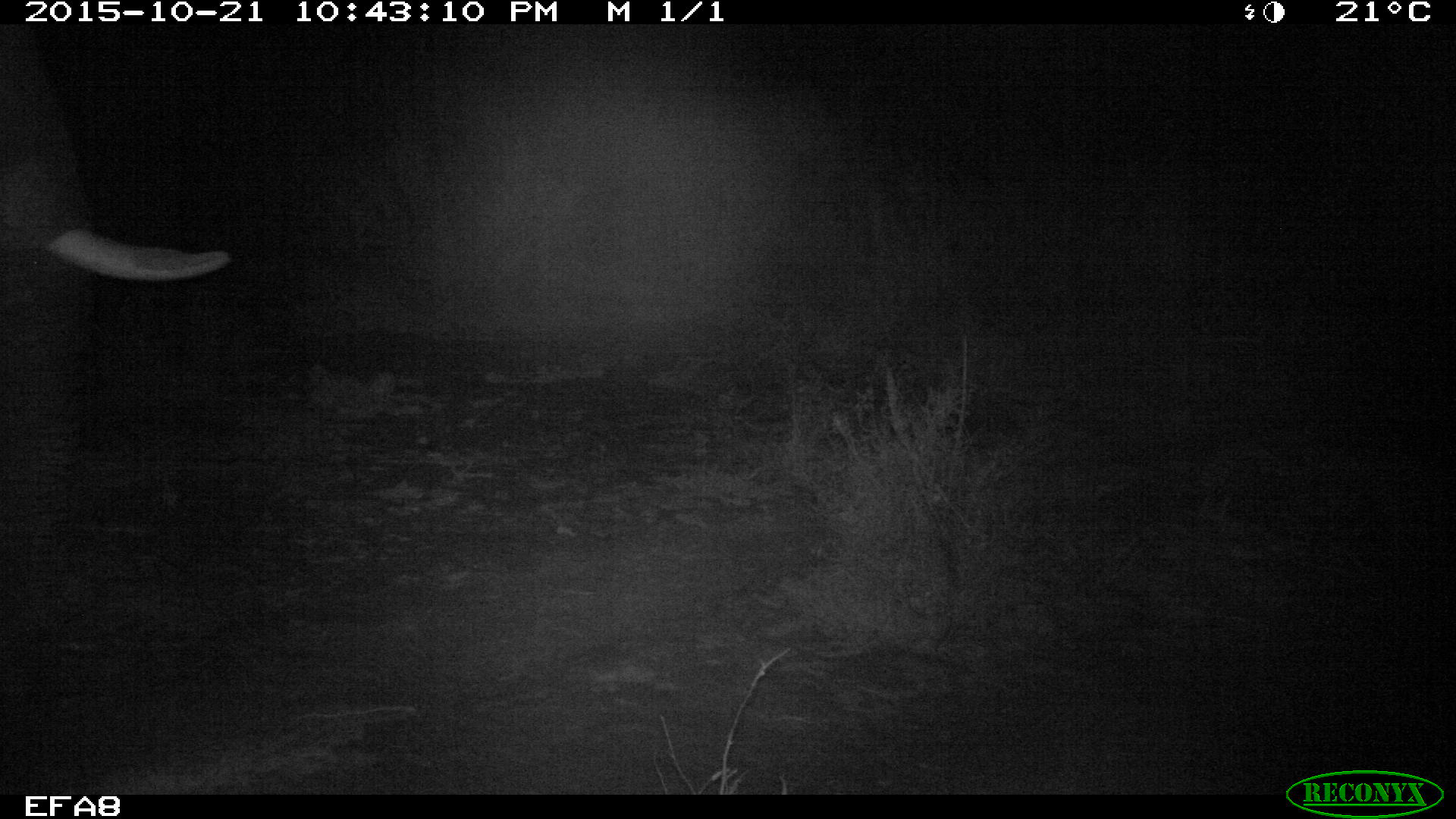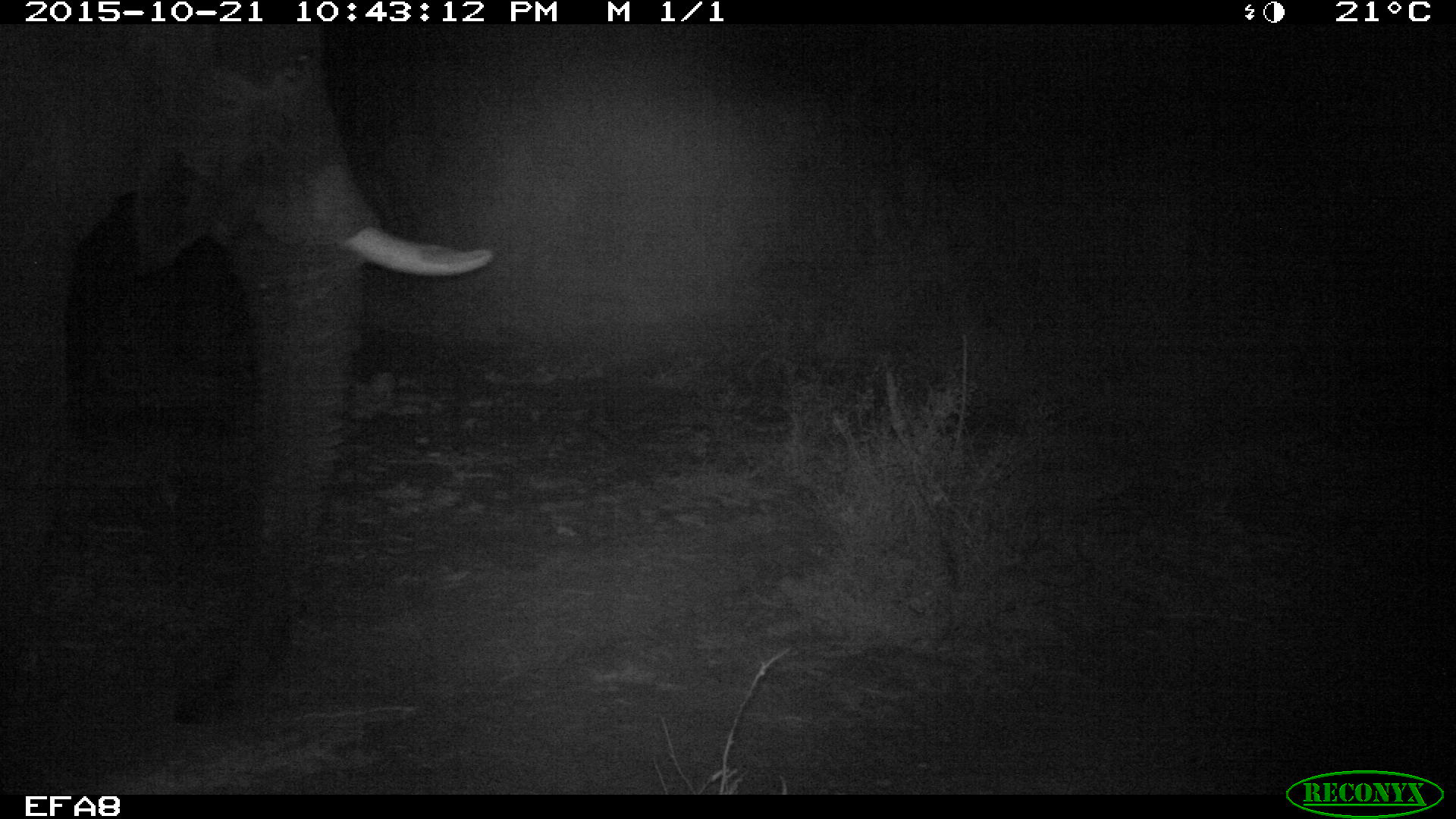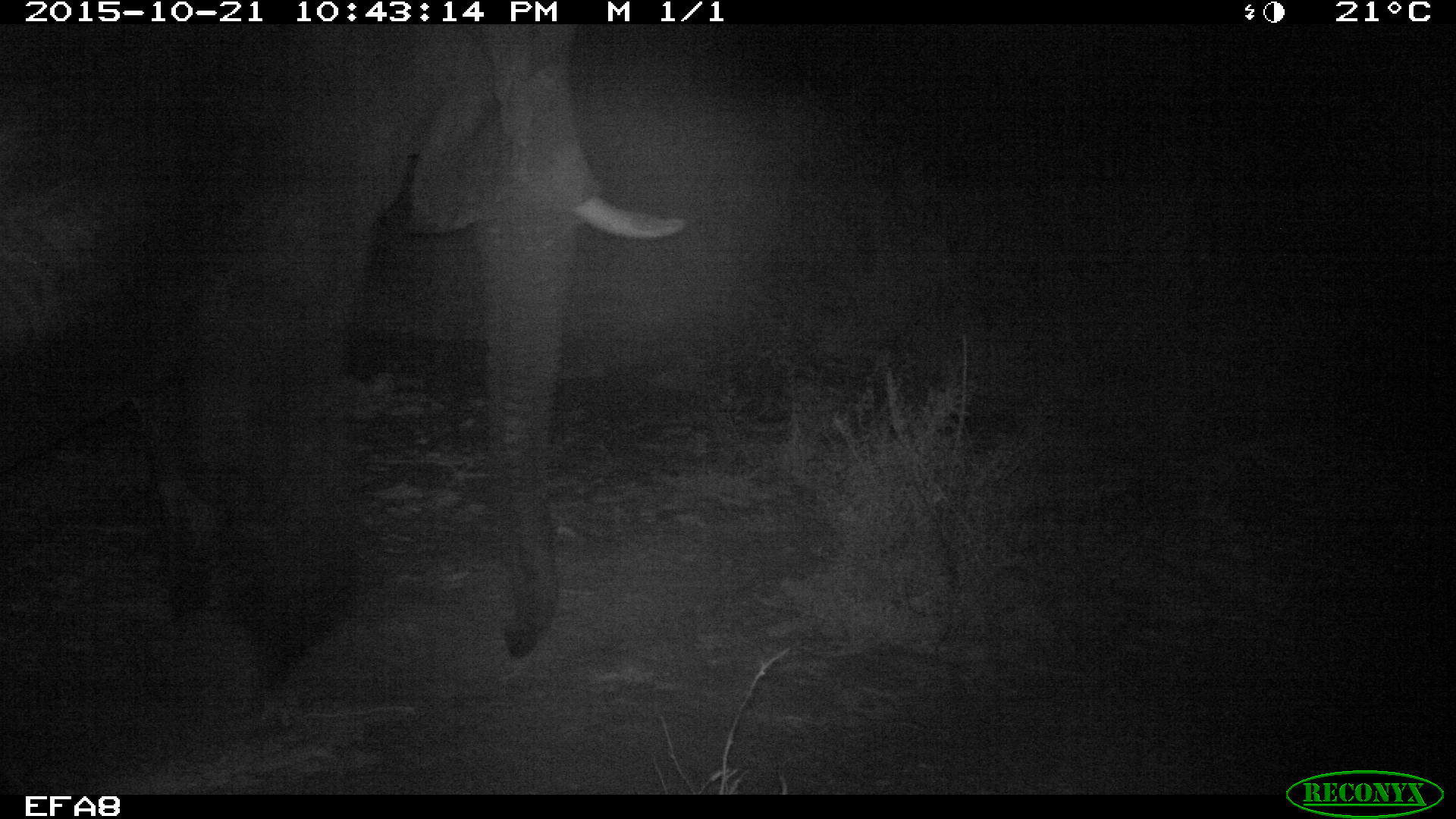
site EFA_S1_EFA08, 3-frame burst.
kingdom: Animalia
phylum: Chordata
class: Mammalia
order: Proboscidea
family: Elephantidae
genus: Loxodonta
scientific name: Loxodonta africana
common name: african bush elephant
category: elephant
Elephant (african bush elephant) (Loxodonta africana), count 1. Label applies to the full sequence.